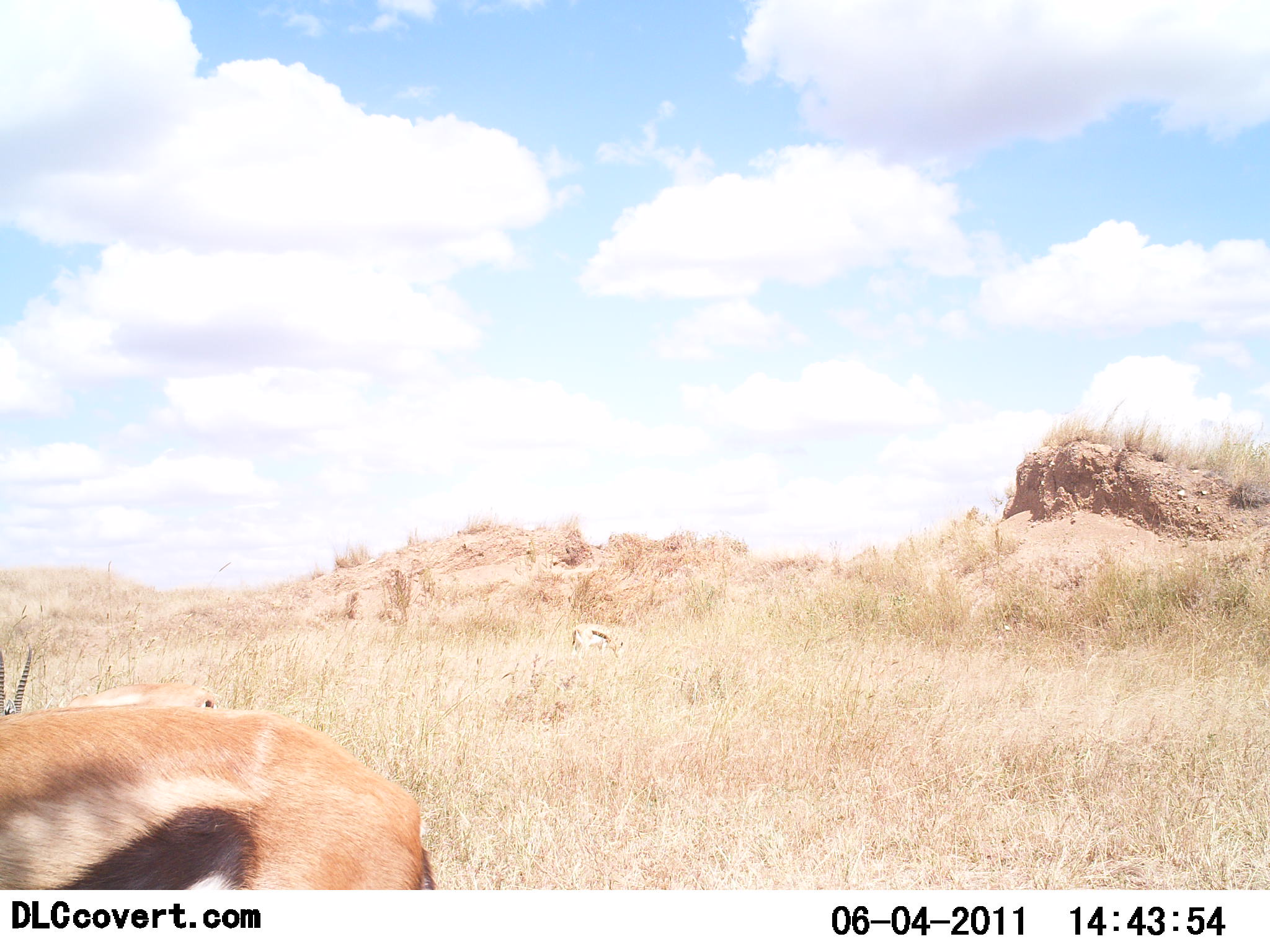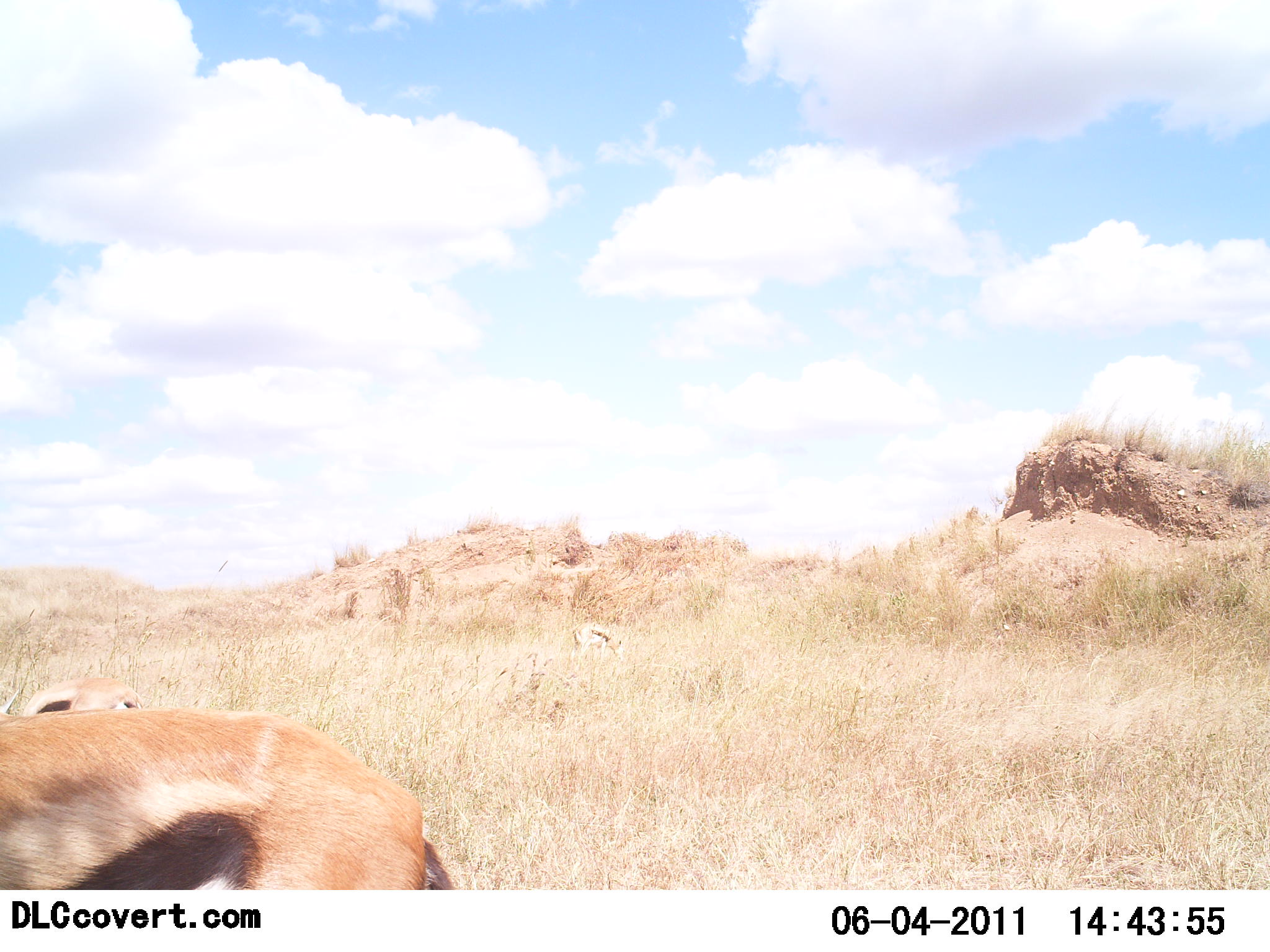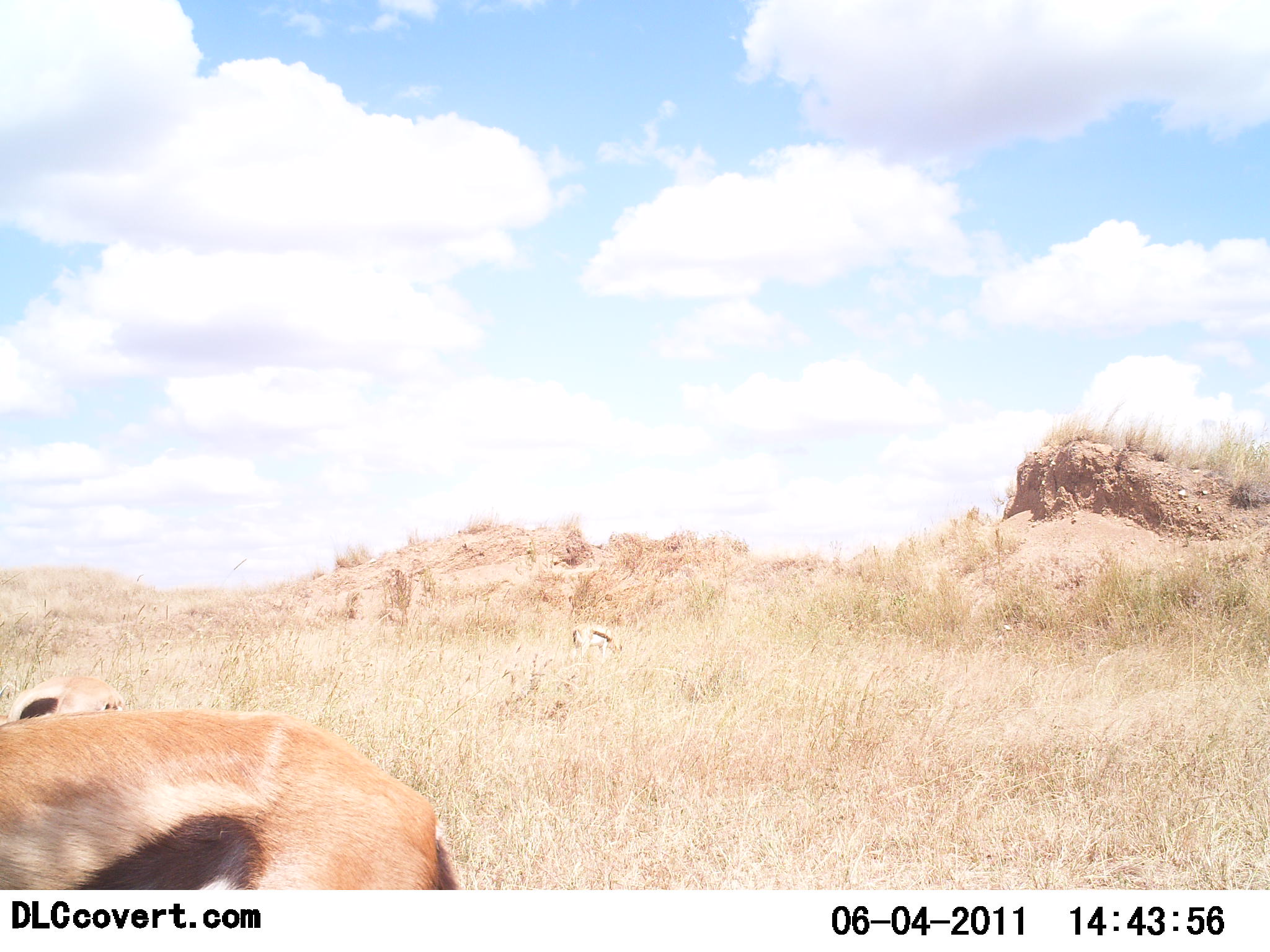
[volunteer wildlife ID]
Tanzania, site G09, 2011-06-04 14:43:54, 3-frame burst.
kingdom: Animalia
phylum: Chordata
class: Mammalia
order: Artiodactyla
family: Bovidae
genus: Eudorcas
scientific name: Eudorcas thomsonii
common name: thomson's gazelle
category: gazellethomsons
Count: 2.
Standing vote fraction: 46%.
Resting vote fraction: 0%.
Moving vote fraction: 38%.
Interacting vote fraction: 0%.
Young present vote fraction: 0%.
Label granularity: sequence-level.